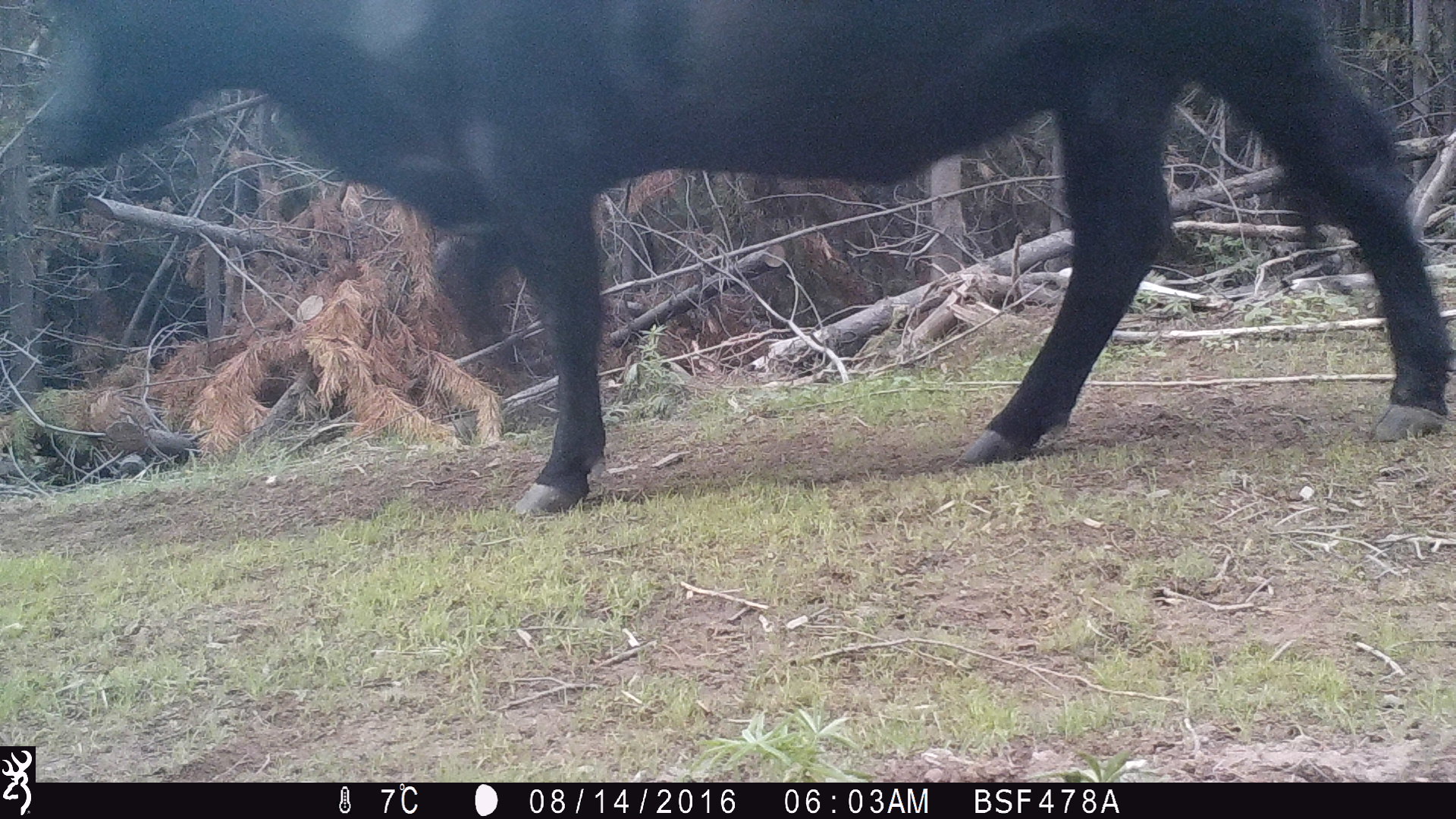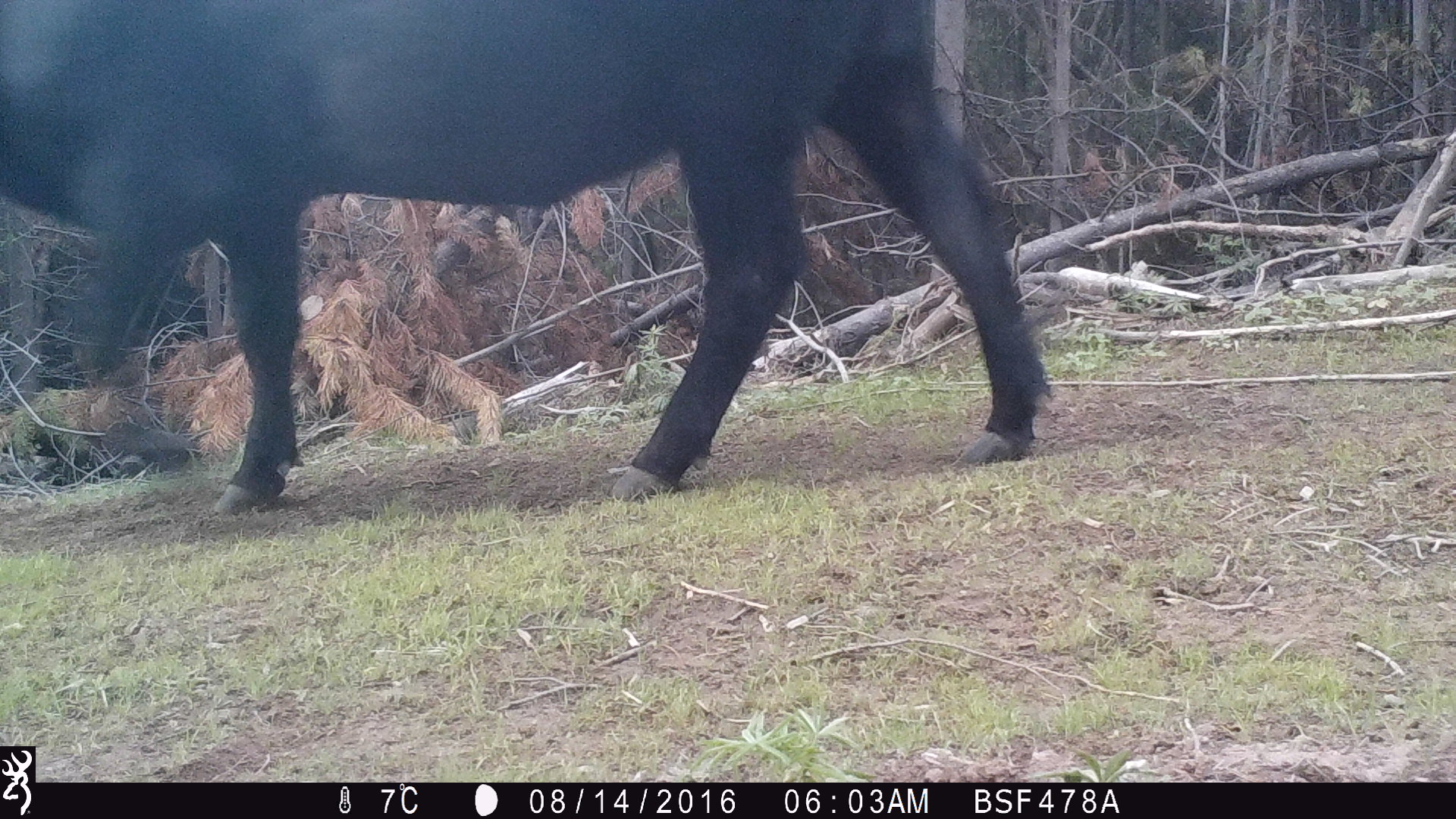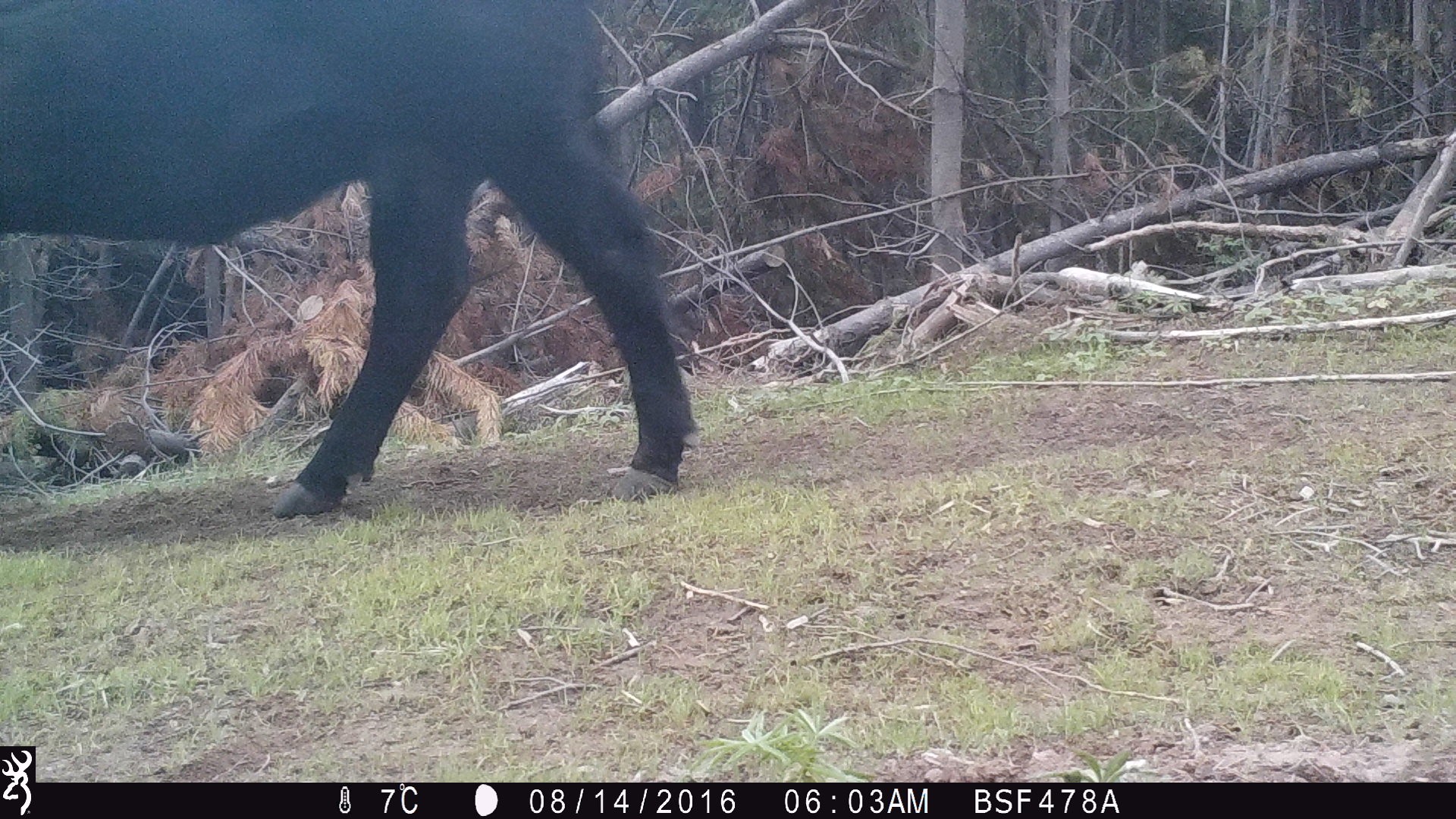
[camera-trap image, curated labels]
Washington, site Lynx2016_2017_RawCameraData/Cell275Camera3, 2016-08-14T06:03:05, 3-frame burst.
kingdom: Animalia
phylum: Chordata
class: Mammalia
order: Artiodactyla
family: Bovidae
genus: Bos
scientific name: Bos taurus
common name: domestic cattle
Domestic cattle (Bos taurus). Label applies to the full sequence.